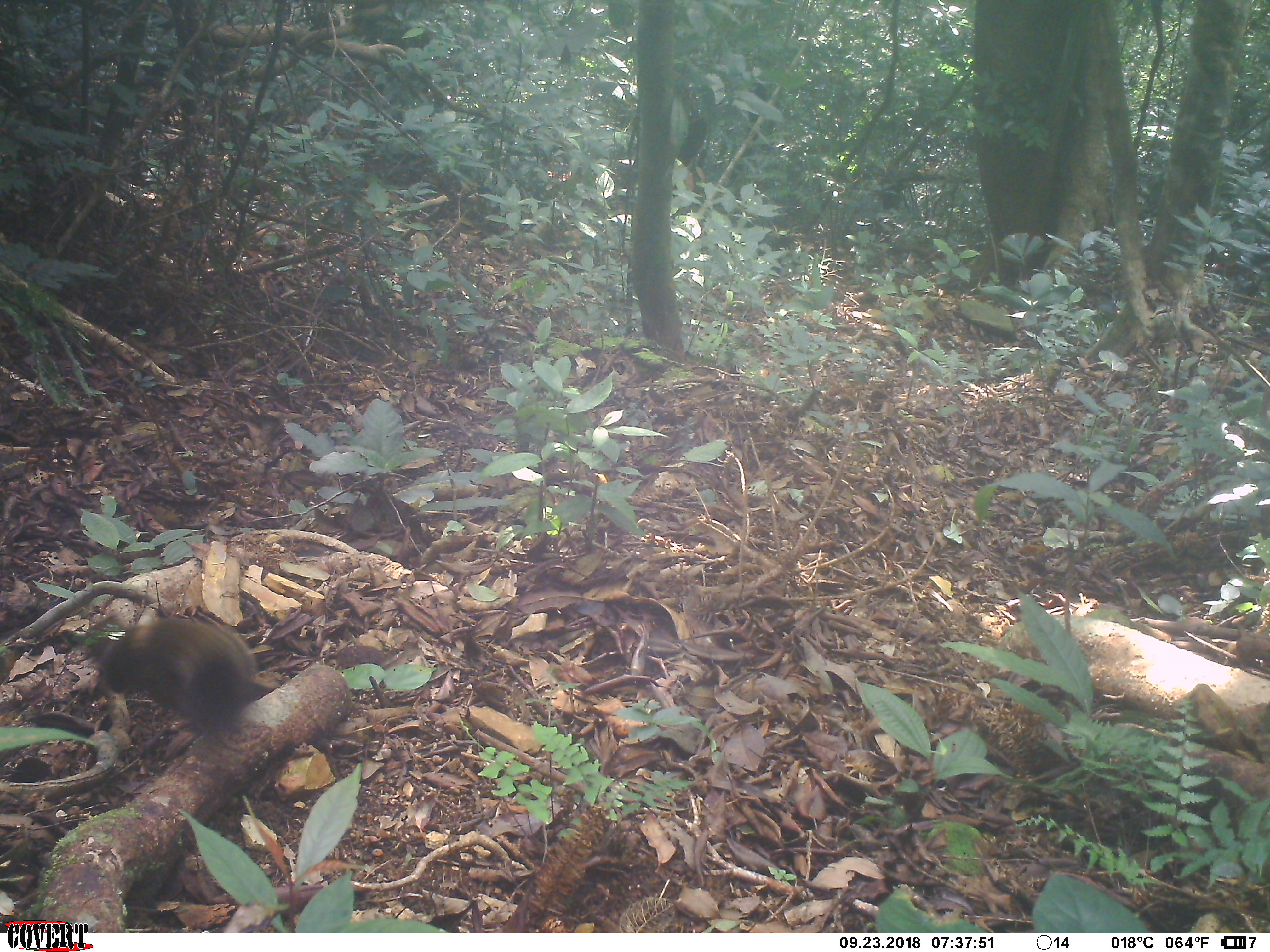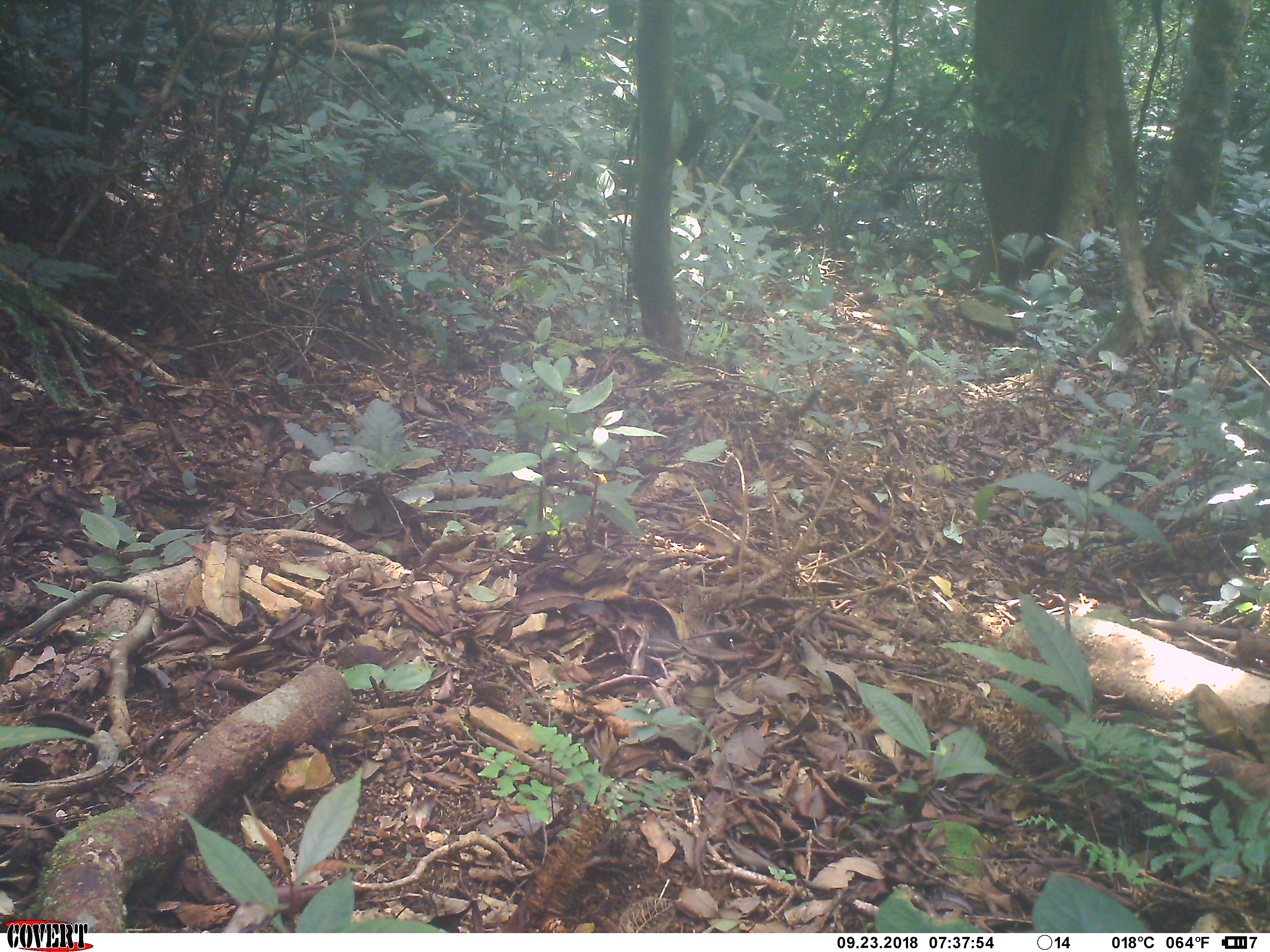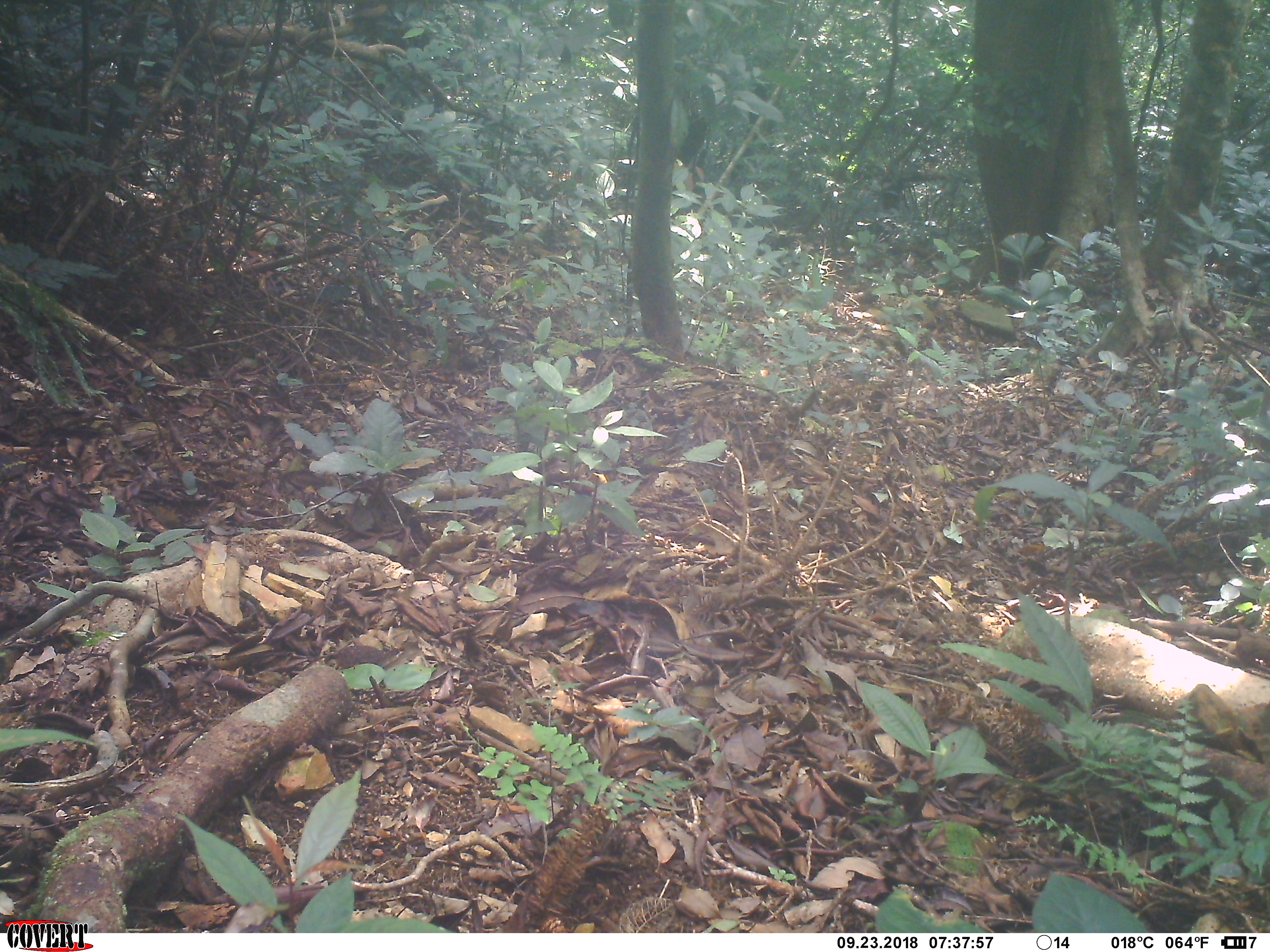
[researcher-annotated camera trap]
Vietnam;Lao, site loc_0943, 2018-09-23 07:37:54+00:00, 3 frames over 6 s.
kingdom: Animalia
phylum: Chordata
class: Mammalia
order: Rodentia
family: Sciuridae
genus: Sciurus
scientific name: Sciurus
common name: squirrel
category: unidentified squirrel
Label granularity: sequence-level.